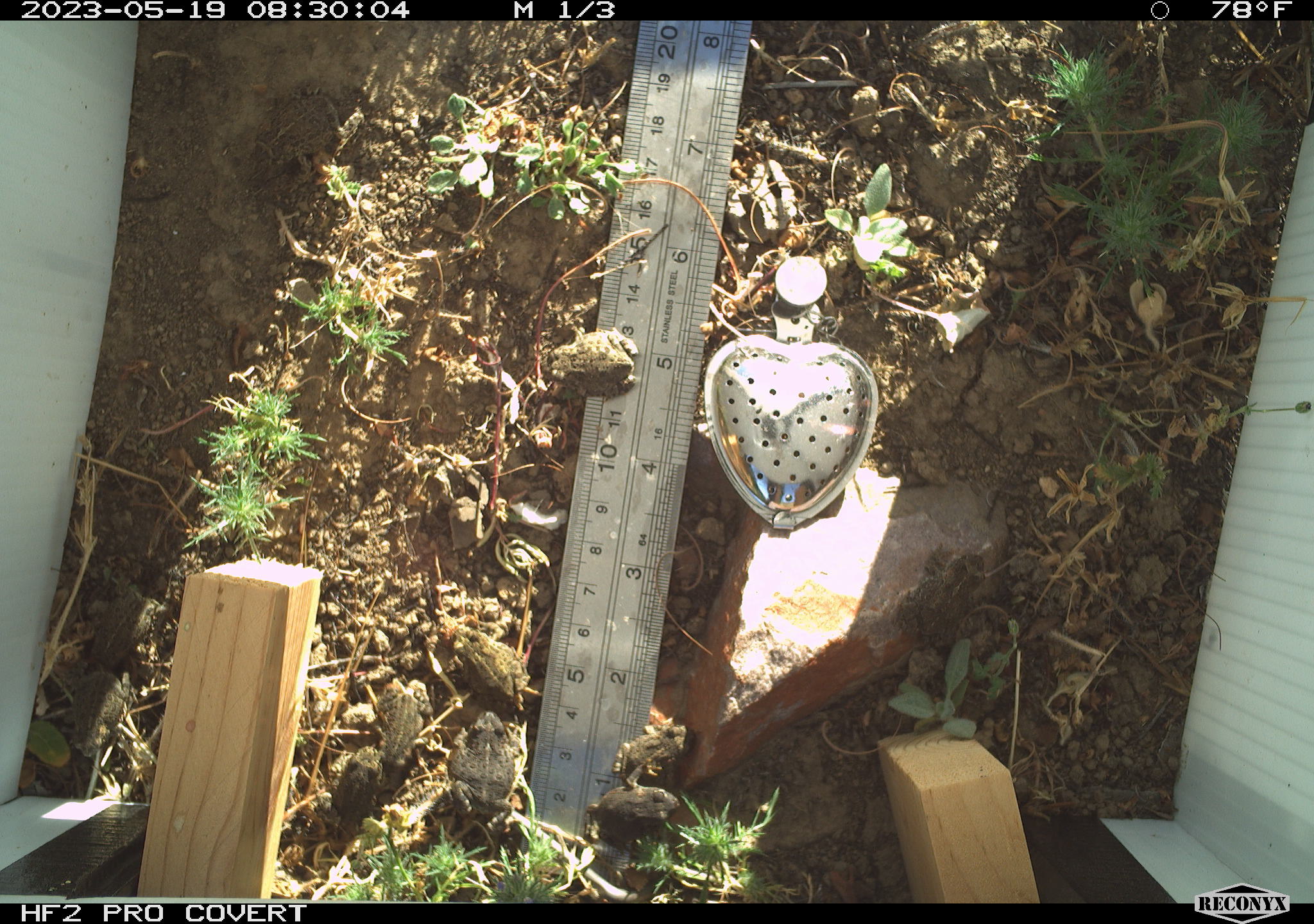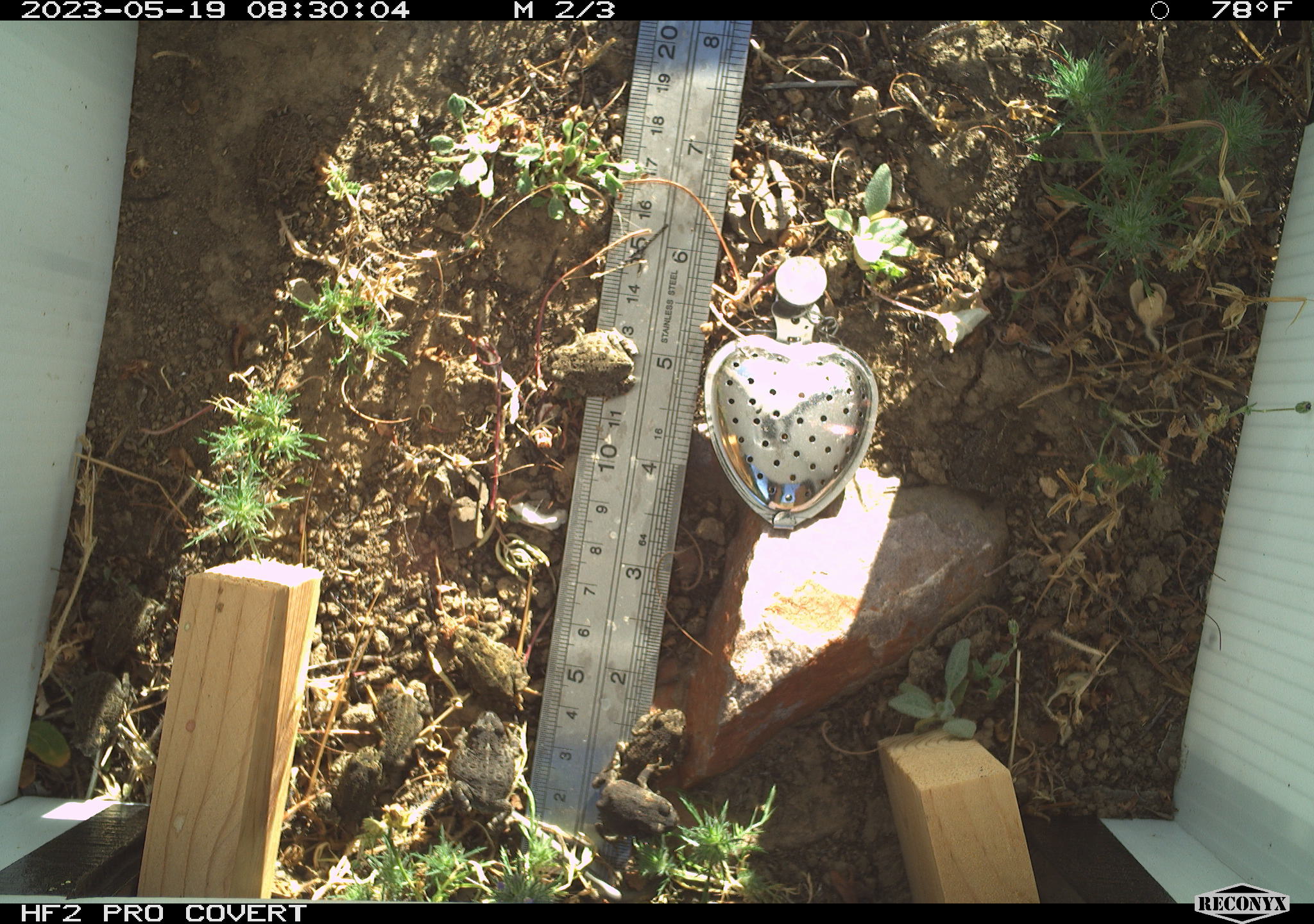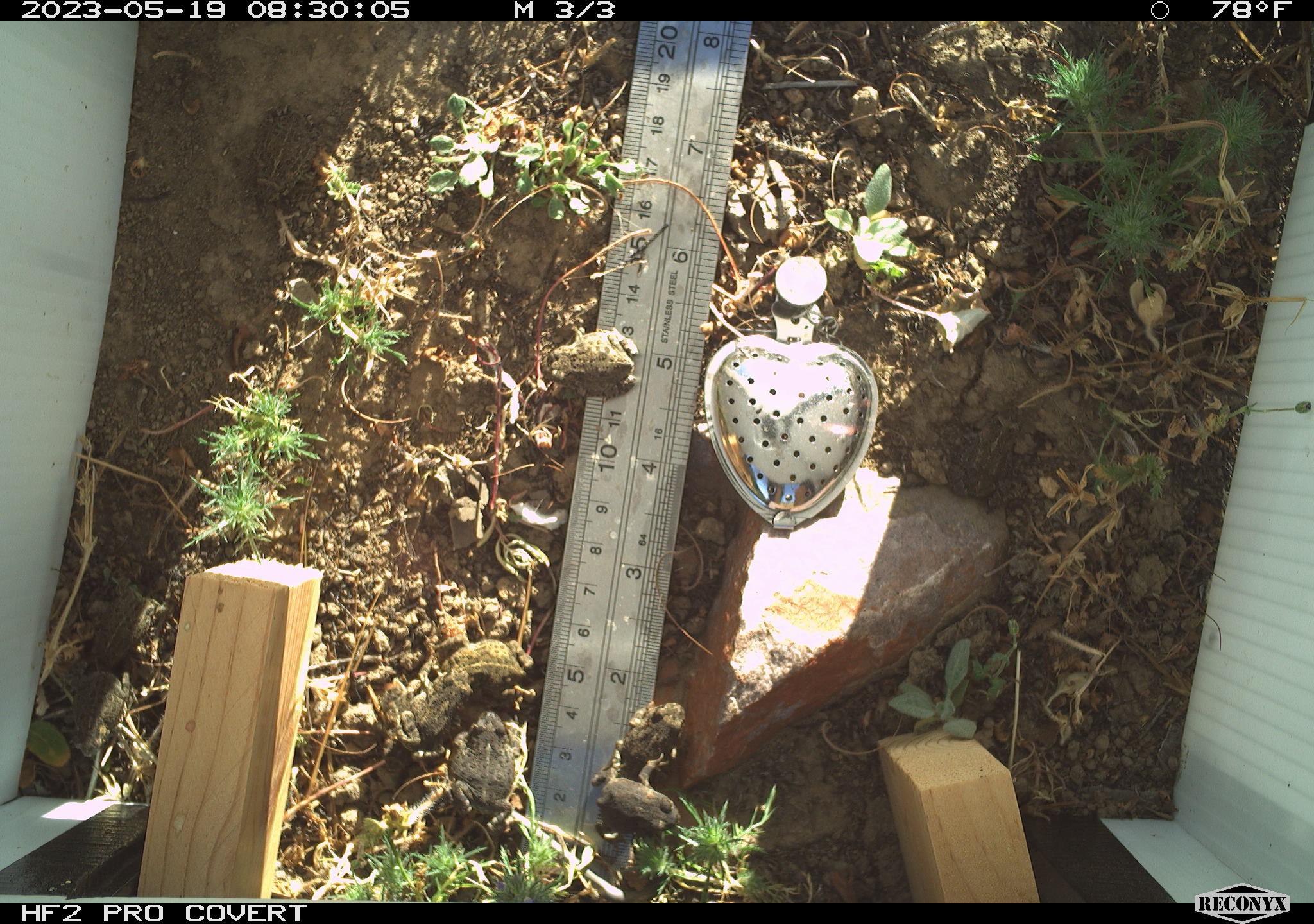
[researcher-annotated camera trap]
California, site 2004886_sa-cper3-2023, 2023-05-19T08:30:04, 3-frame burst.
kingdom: Animalia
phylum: Chordata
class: Amphibia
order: Anura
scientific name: Anura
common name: frogs